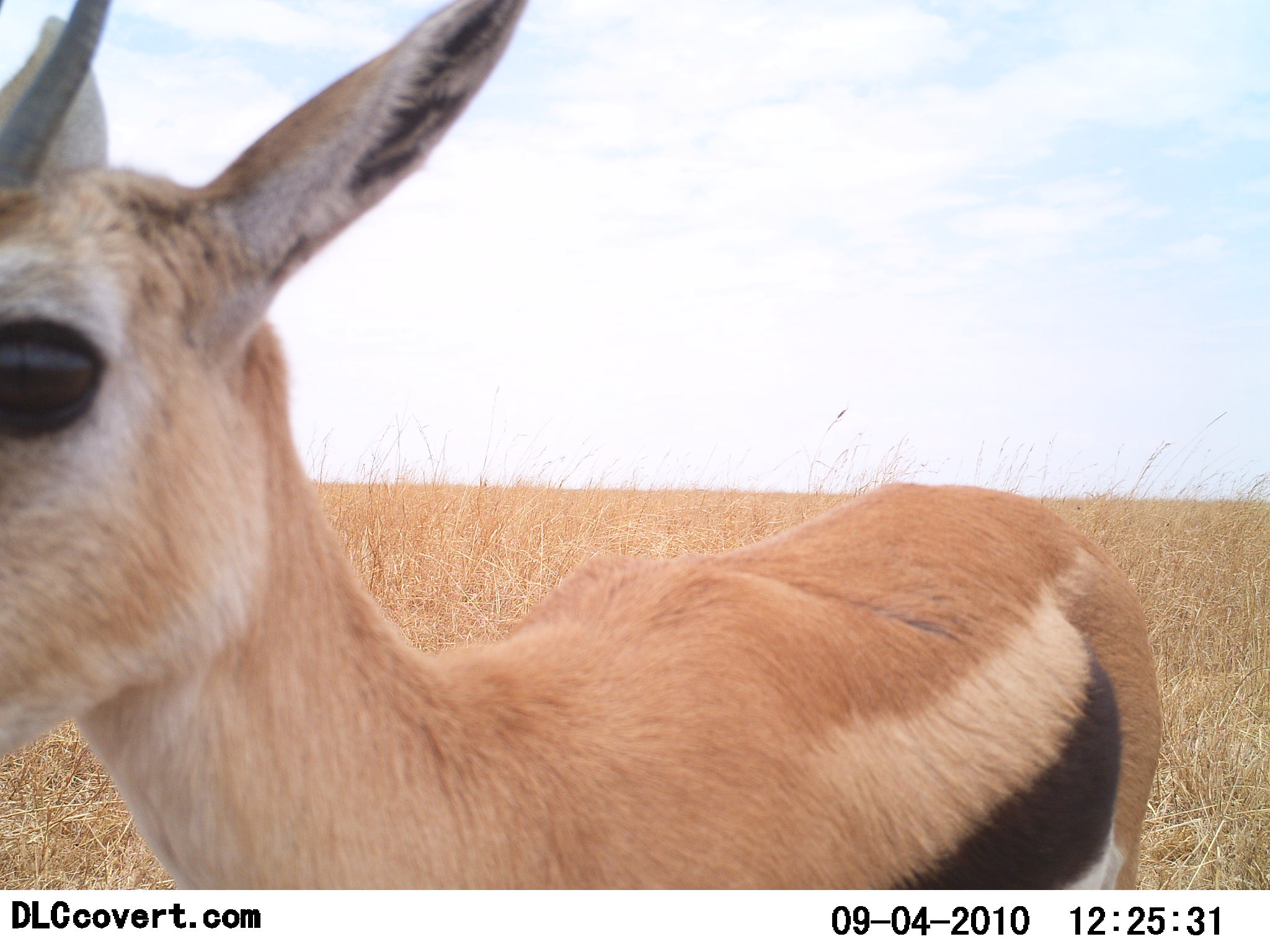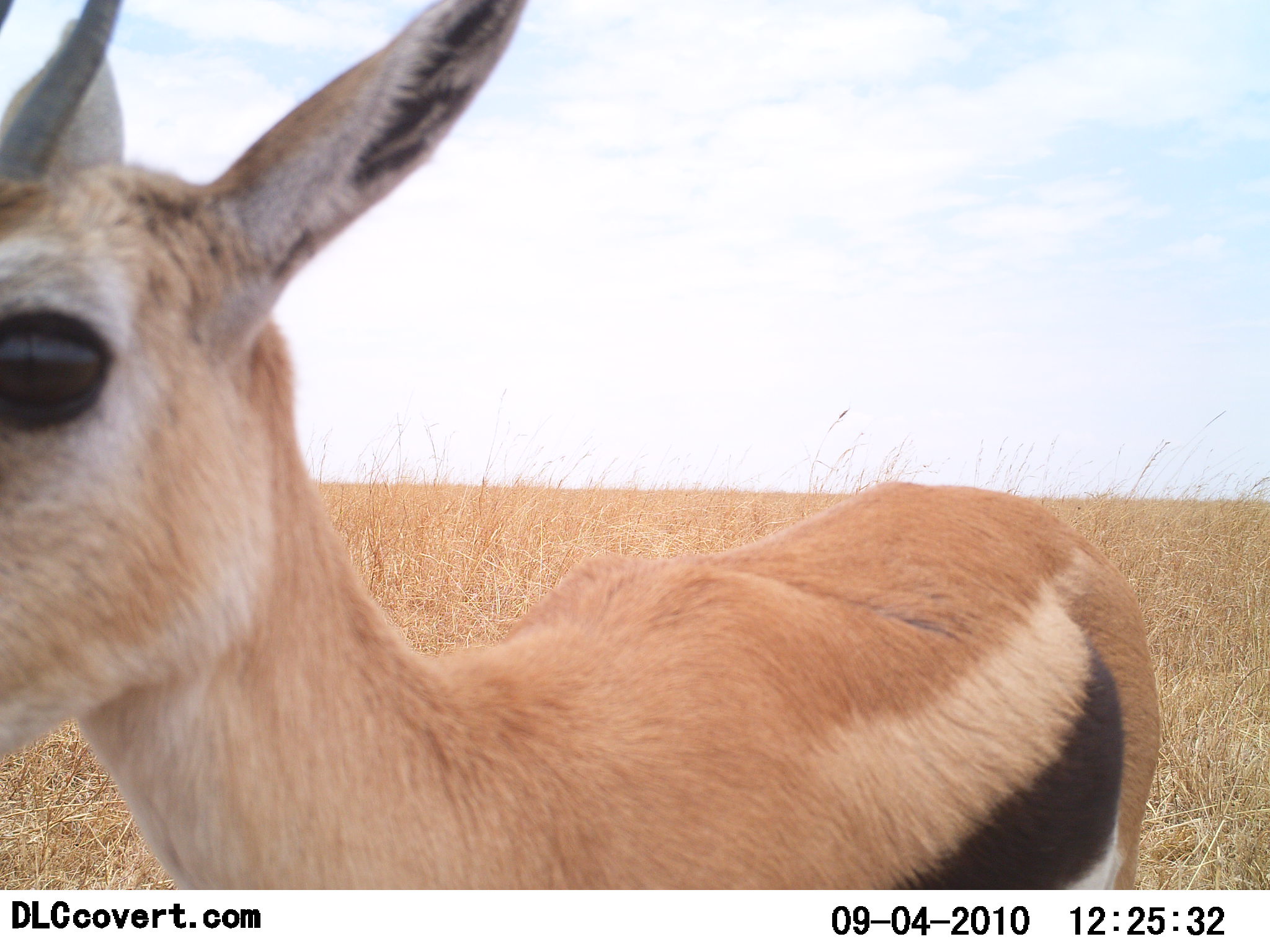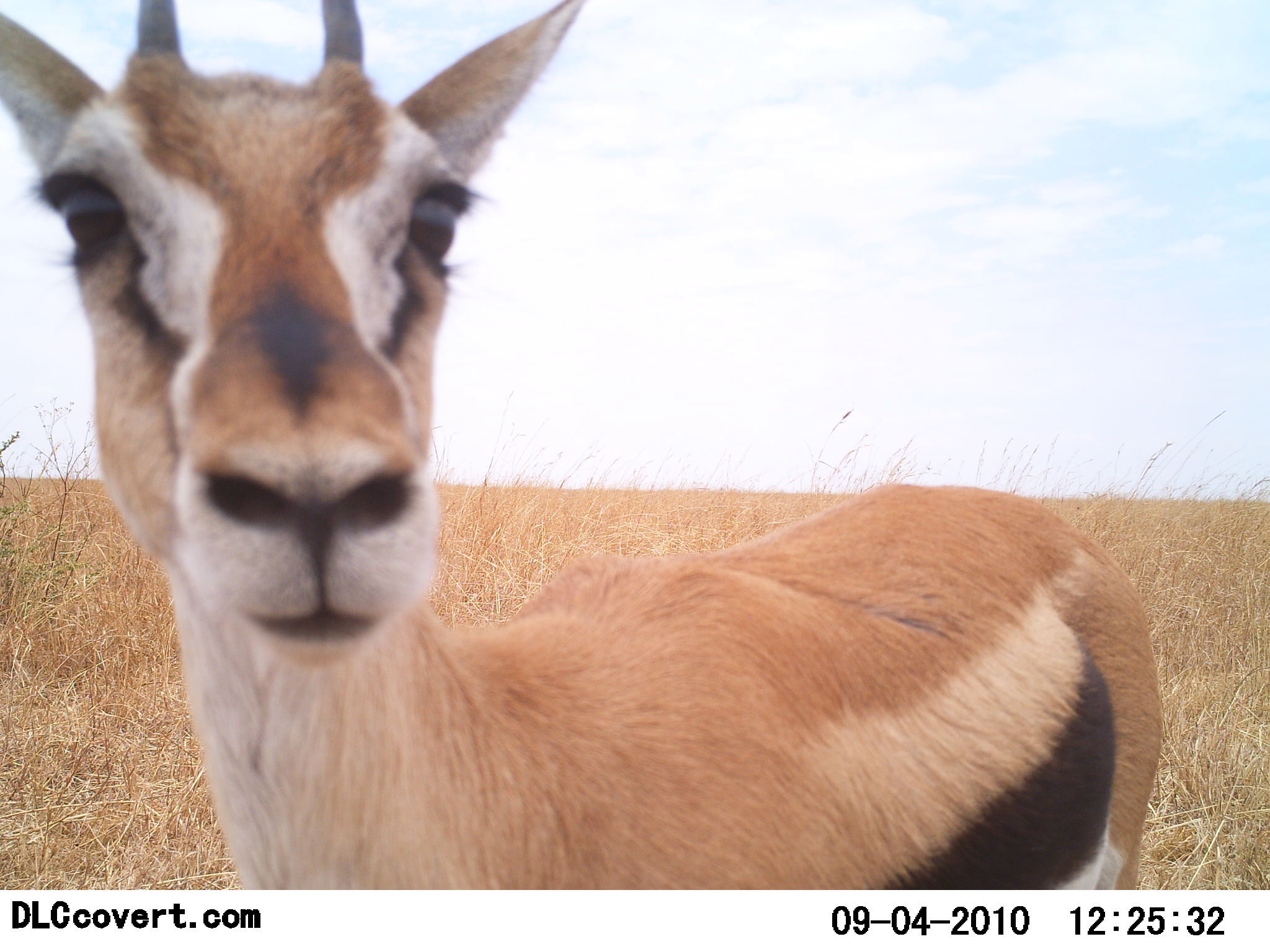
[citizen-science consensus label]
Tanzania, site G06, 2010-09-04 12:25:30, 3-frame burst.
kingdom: Animalia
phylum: Chordata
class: Mammalia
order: Artiodactyla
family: Bovidae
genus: Eudorcas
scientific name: Eudorcas thomsonii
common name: thomson's gazelle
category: gazellethomsons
Gazellethomsons (thomson's gazelle) (Eudorcas thomsonii), count 1. Behavior (volunteer vote fractions): standing 79%, resting 0%, moving 11%, interacting 21%. Young present (vote fraction): 0%. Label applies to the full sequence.